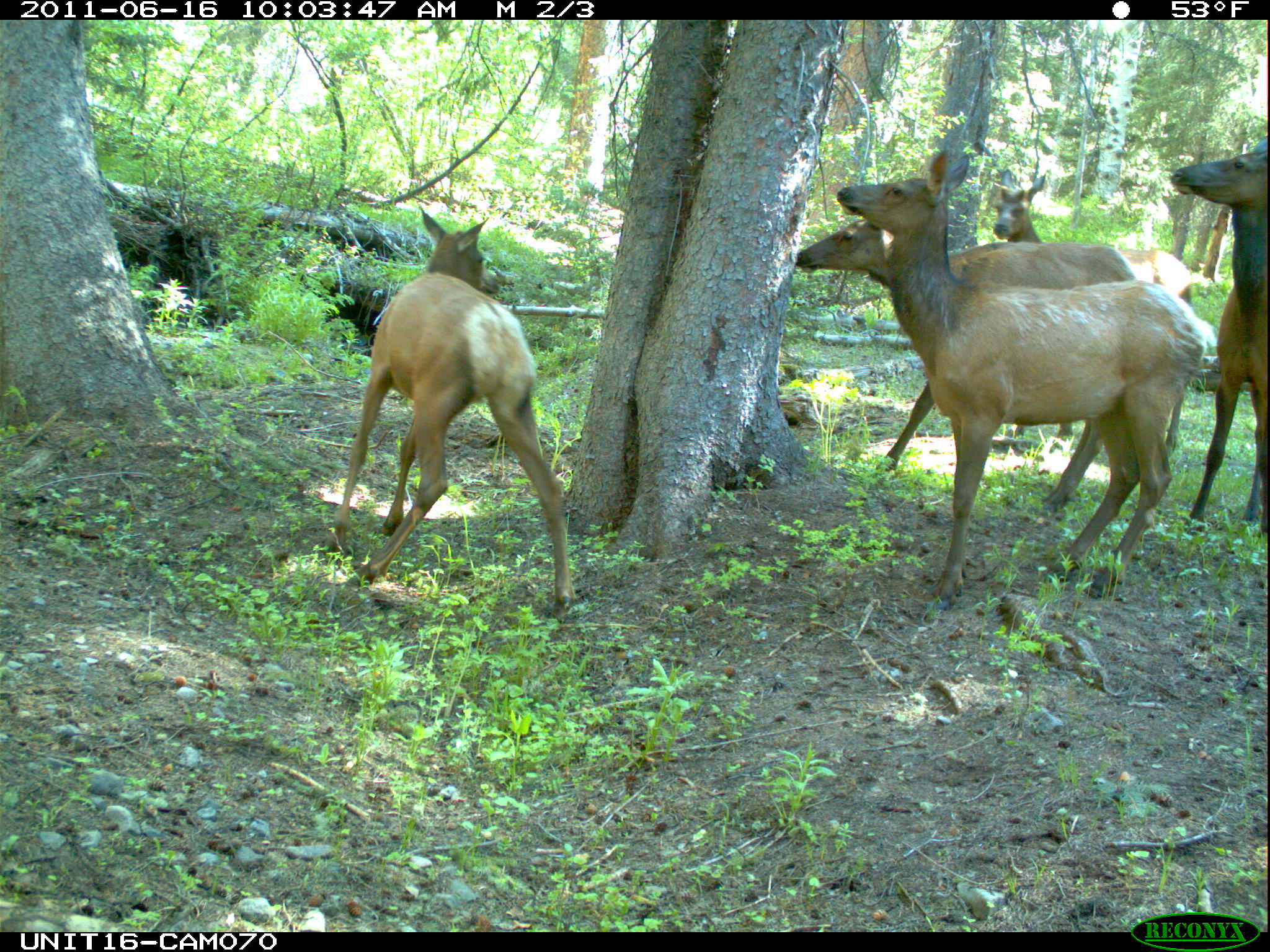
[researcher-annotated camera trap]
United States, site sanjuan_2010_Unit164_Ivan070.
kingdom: Animalia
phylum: Chordata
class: Mammalia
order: Artiodactyla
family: Cervidae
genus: Cervus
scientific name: Cervus elaphus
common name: red deer